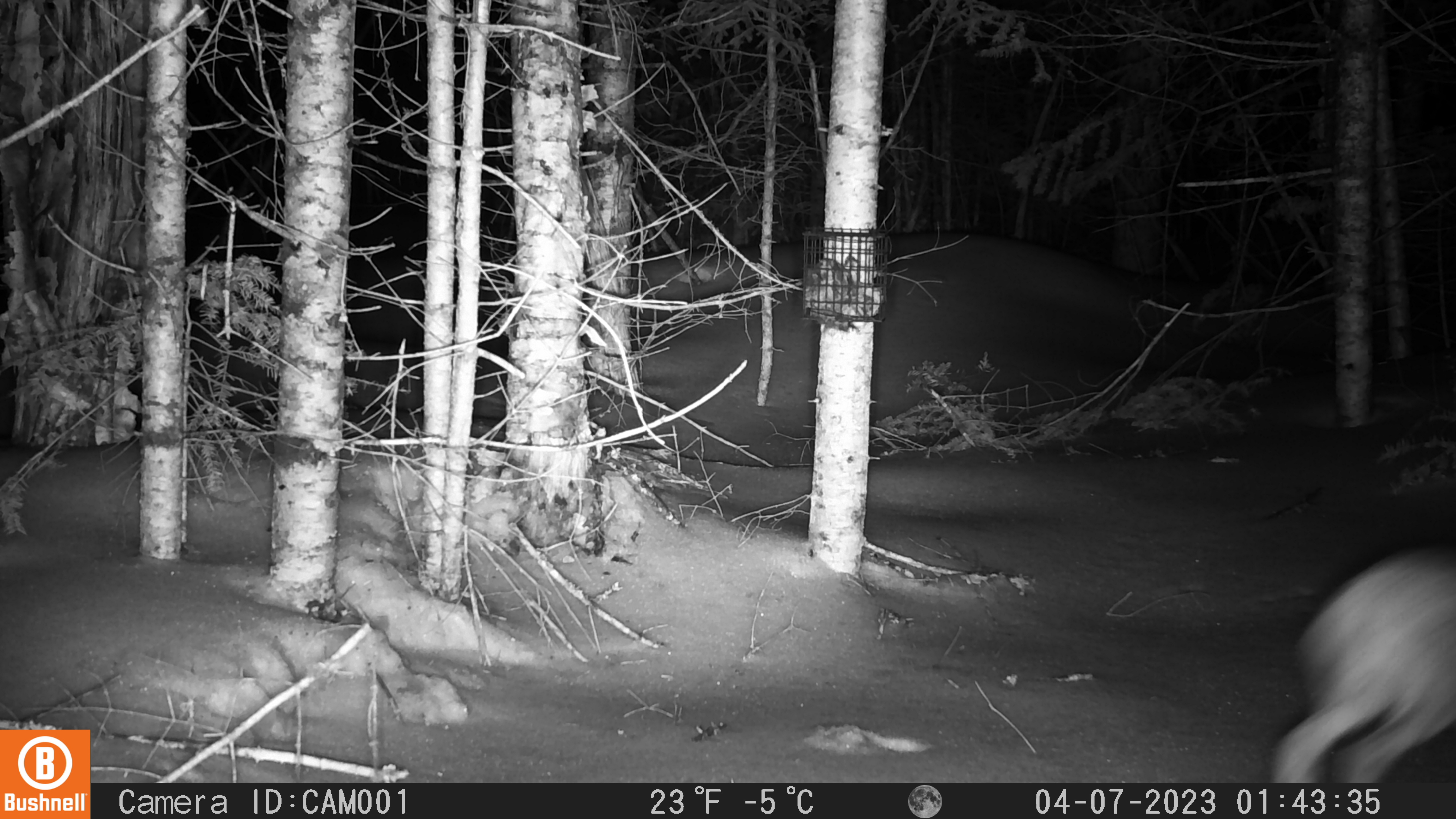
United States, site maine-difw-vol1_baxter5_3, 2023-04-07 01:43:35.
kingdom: Animalia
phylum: Chordata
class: Mammalia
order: Lagomorpha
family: Leporidae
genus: Lepus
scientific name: Lepus americanus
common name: snowshoe hare